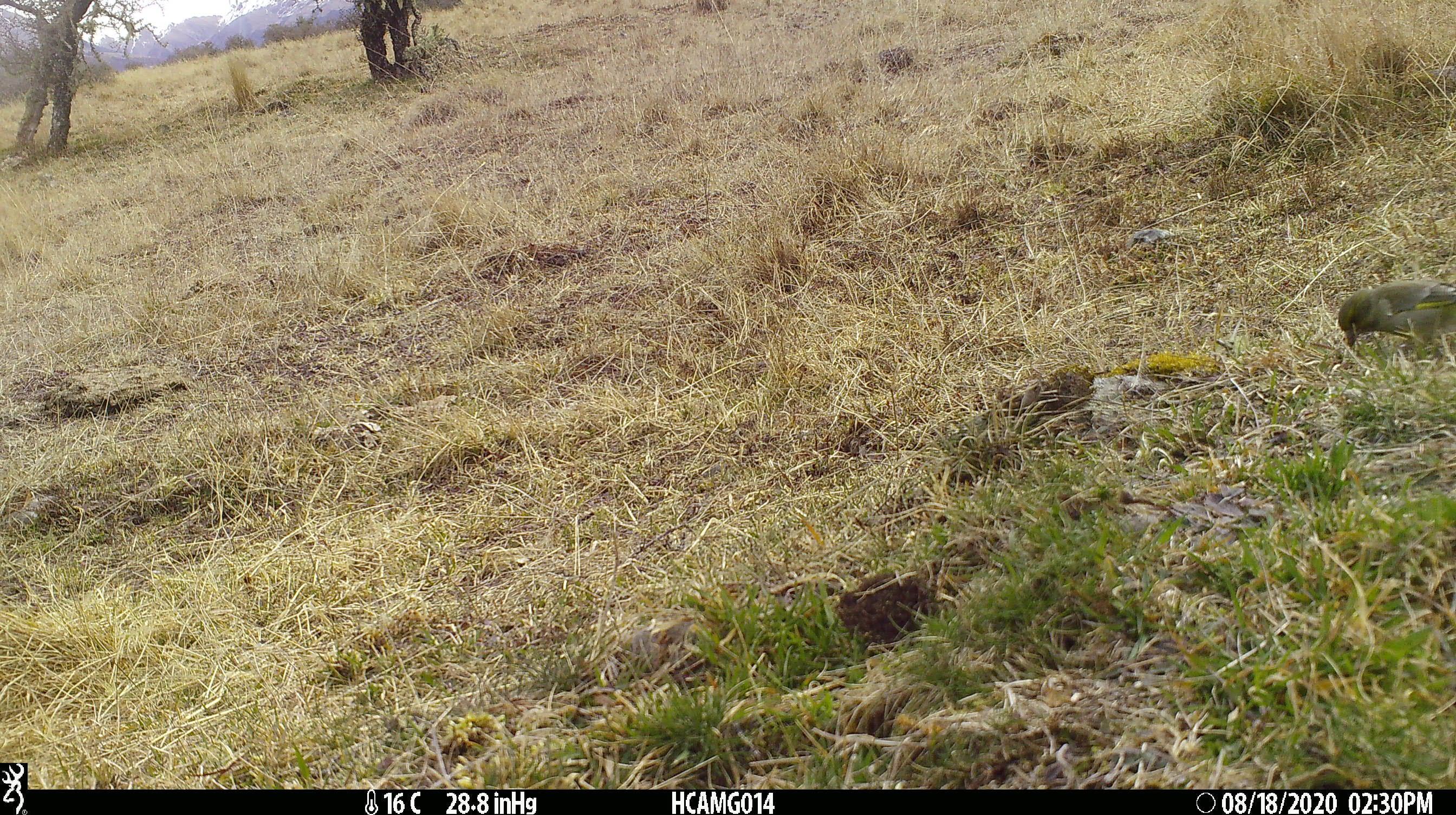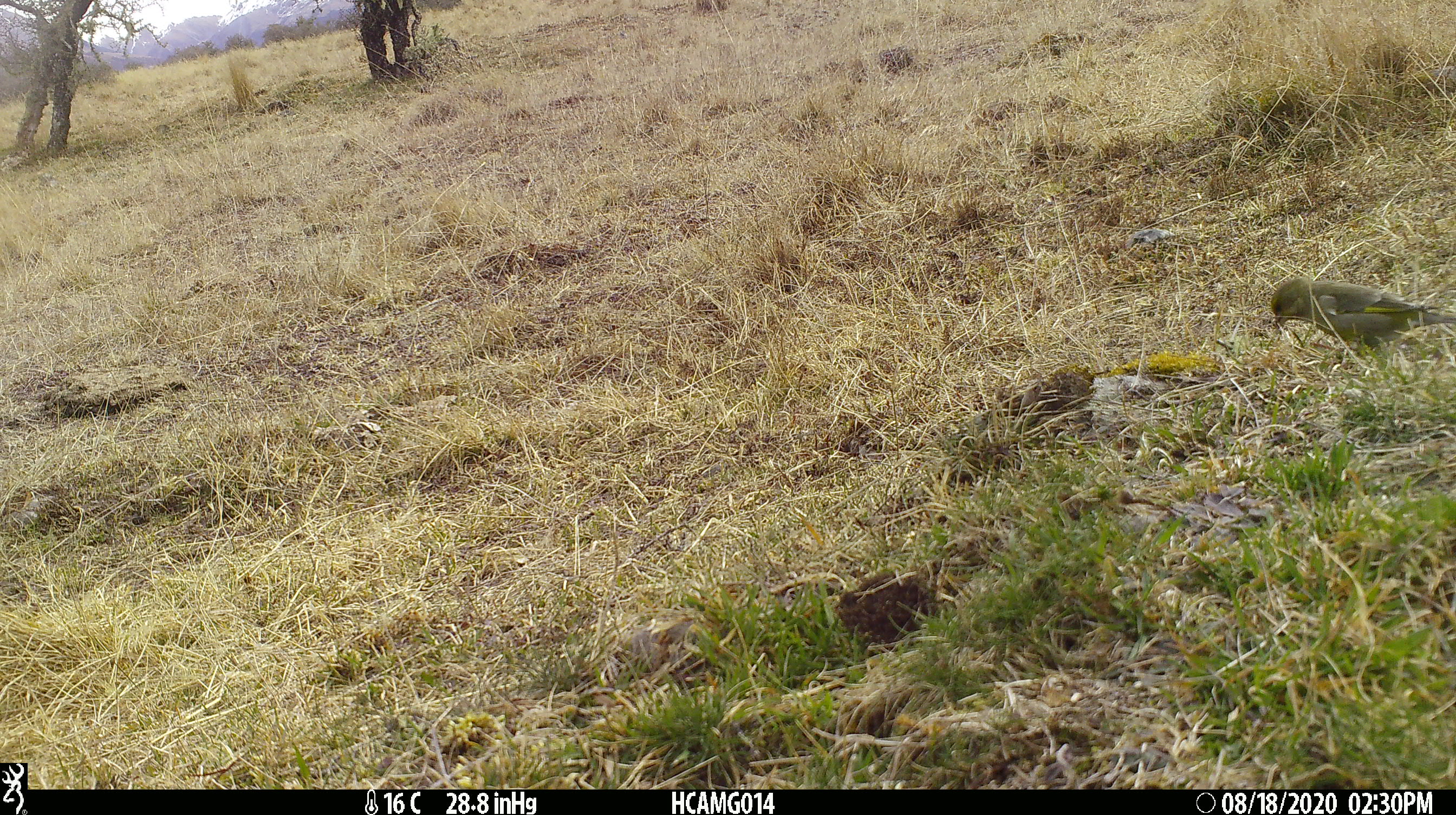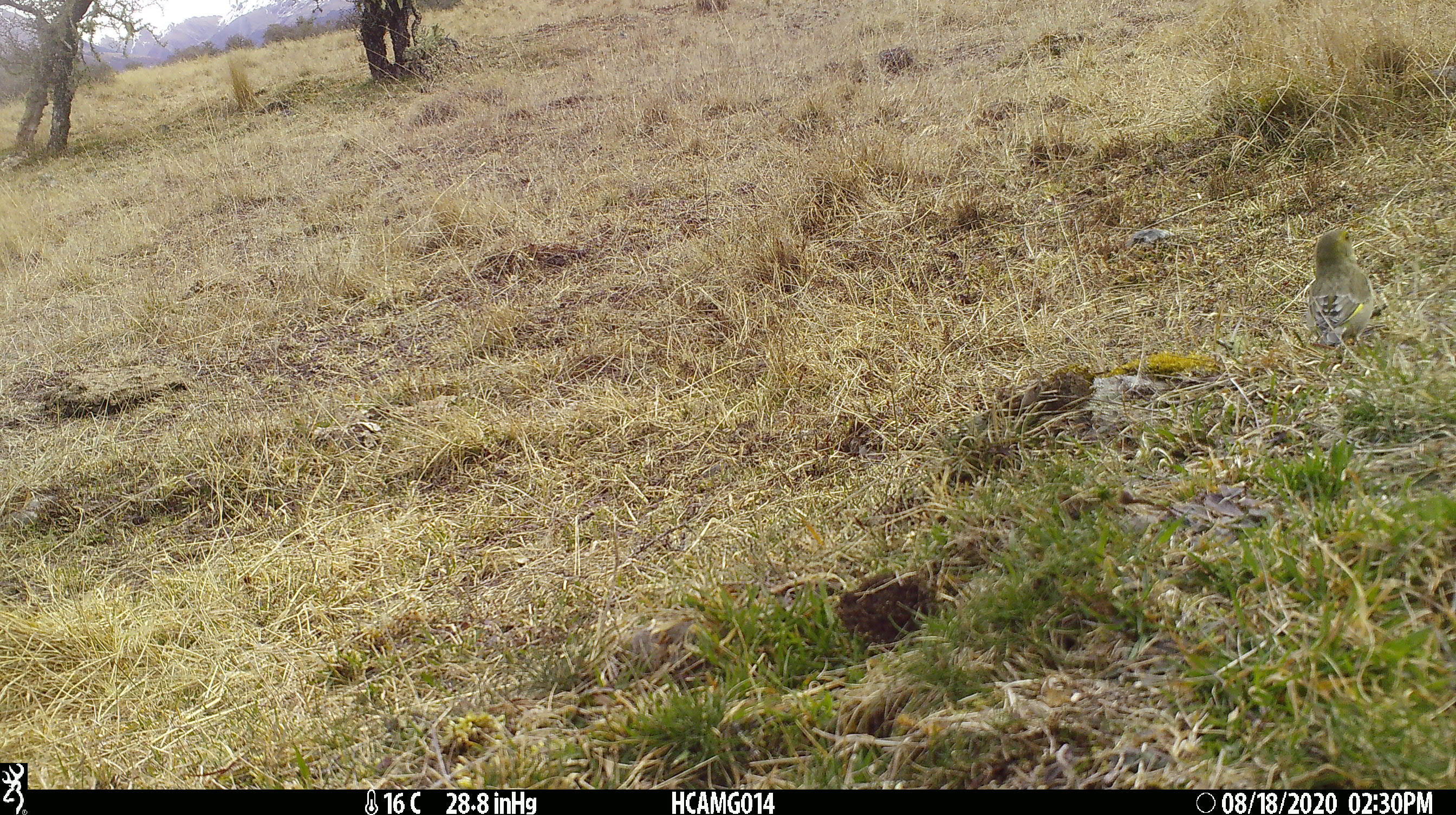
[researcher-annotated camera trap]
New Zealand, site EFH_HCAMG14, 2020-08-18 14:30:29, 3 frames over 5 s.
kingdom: Animalia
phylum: Chordata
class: Aves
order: Passeriformes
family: Fringillidae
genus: Chloris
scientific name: Chloris chloris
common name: greenfinch